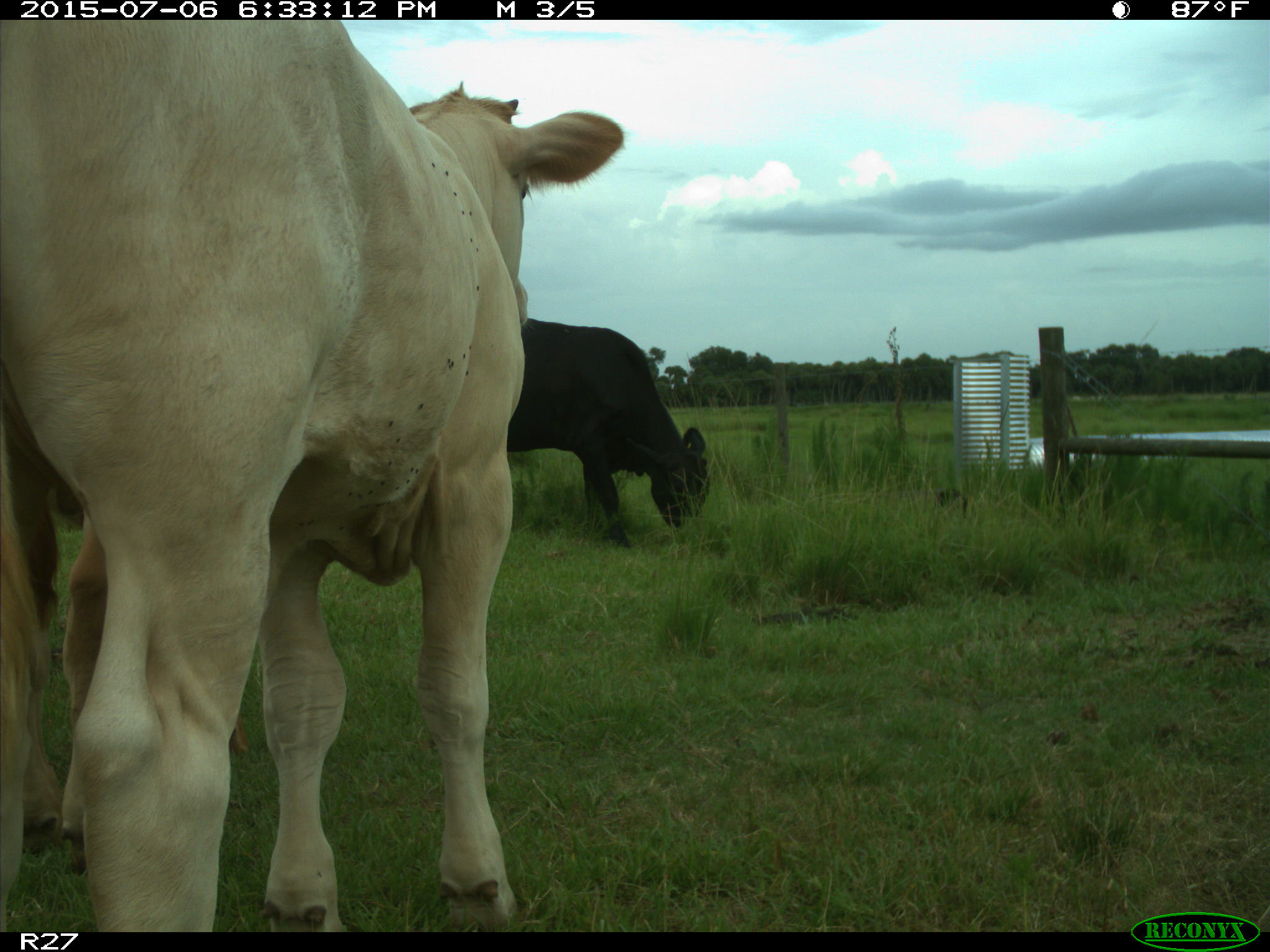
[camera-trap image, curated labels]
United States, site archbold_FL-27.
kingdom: Animalia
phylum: Chordata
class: Mammalia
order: Artiodactyla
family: Bovidae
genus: Bos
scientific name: Bos taurus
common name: domestic cow